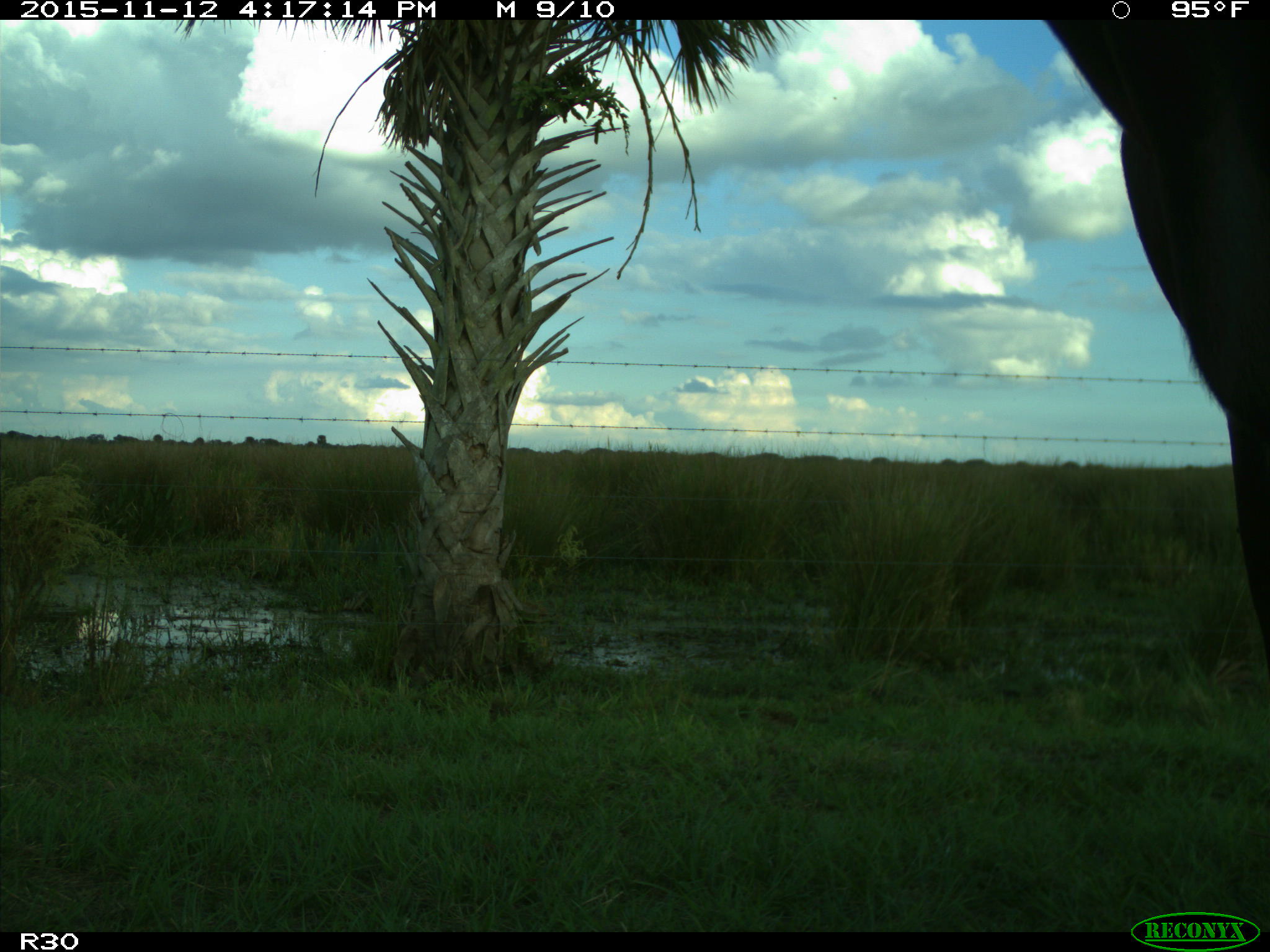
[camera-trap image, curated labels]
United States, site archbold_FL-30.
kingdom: Animalia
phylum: Chordata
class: Mammalia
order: Artiodactyla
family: Bovidae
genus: Bos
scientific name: Bos taurus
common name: domestic cow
Bos taurus (domestic cow).